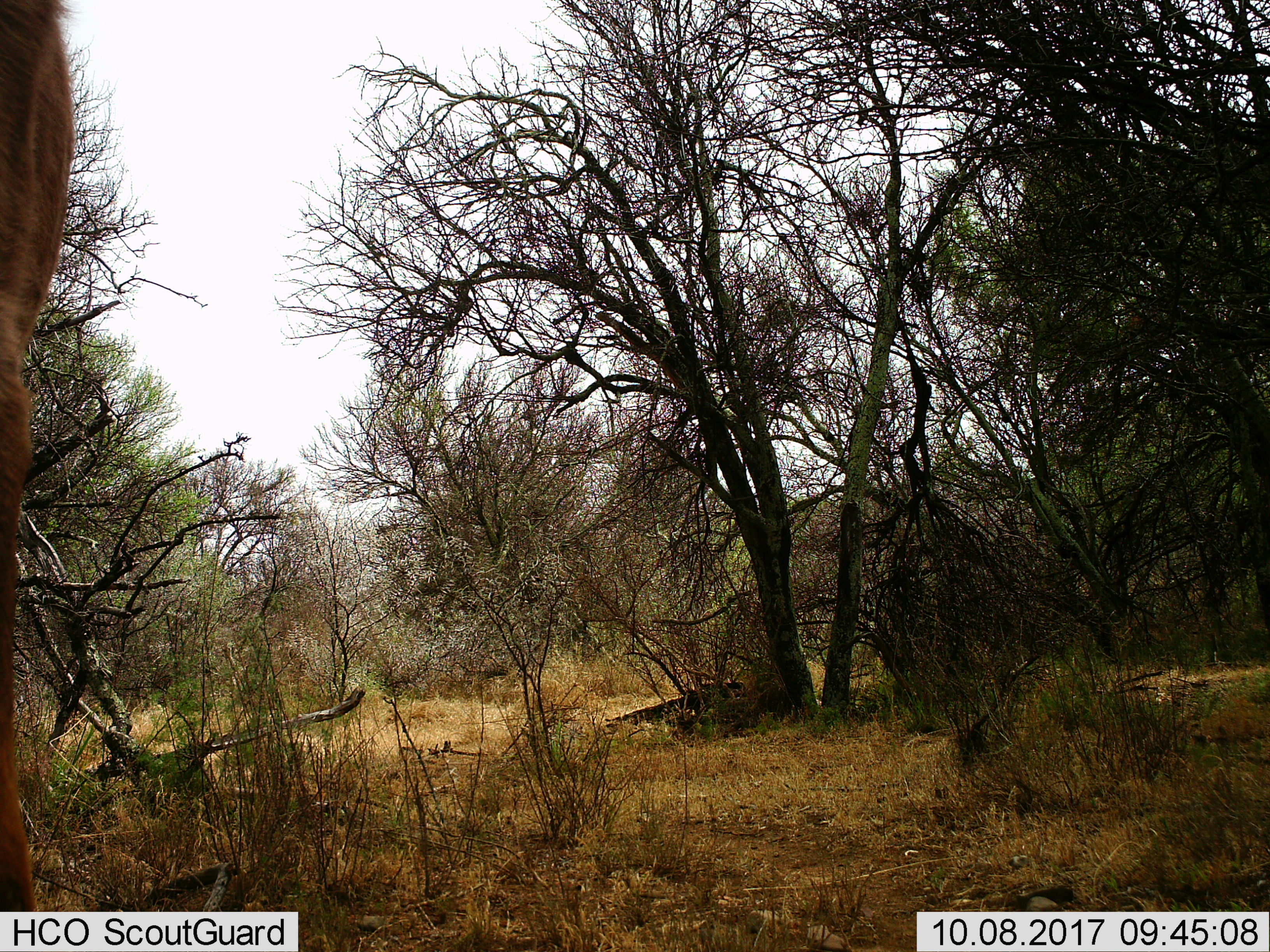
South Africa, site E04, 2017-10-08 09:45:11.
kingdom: Animalia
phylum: Chordata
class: Mammalia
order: Artiodactyla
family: Bovidae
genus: Tragelaphus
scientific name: Tragelaphus oryx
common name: eland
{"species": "eland (Tragelaphus oryx)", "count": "1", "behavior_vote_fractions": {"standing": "100%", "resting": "0%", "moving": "0%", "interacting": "0%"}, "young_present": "0%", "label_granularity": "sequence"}